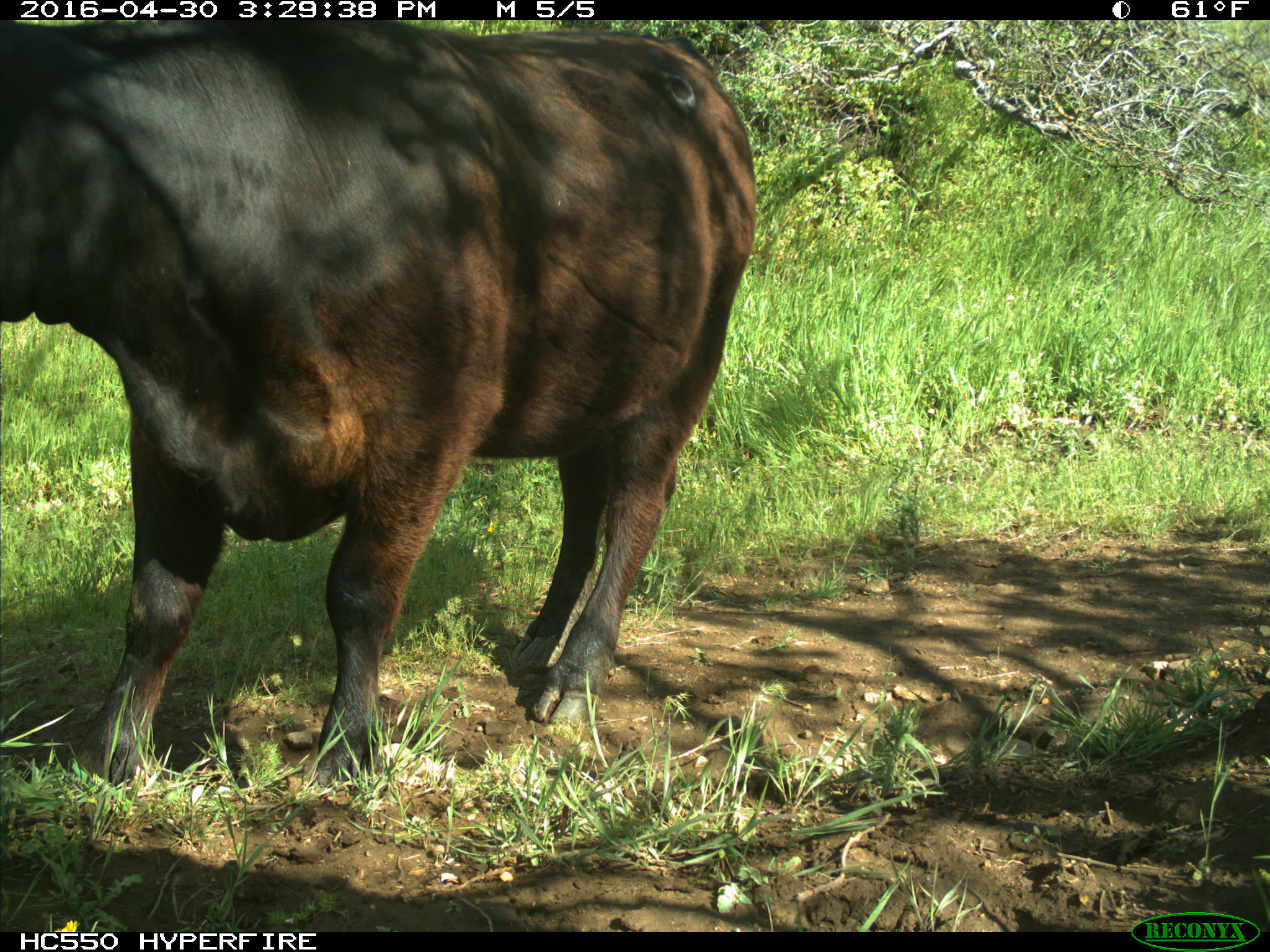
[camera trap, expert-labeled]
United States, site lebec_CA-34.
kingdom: Animalia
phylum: Chordata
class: Mammalia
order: Artiodactyla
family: Bovidae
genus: Bos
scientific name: Bos taurus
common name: domestic cow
Bos taurus (domestic cow).